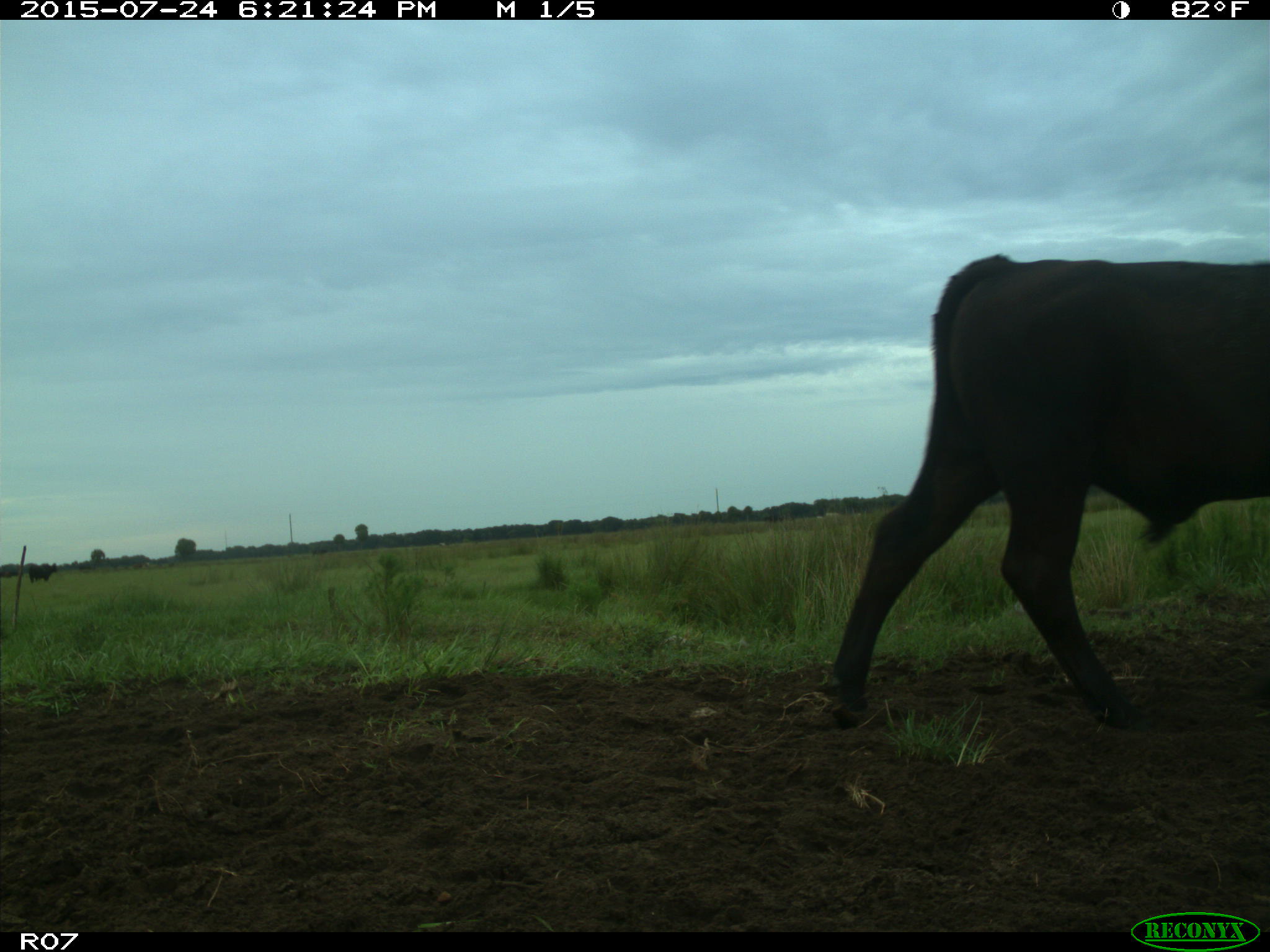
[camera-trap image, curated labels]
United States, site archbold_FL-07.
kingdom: Animalia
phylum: Chordata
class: Mammalia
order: Artiodactyla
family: Bovidae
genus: Bos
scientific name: Bos taurus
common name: domestic cow